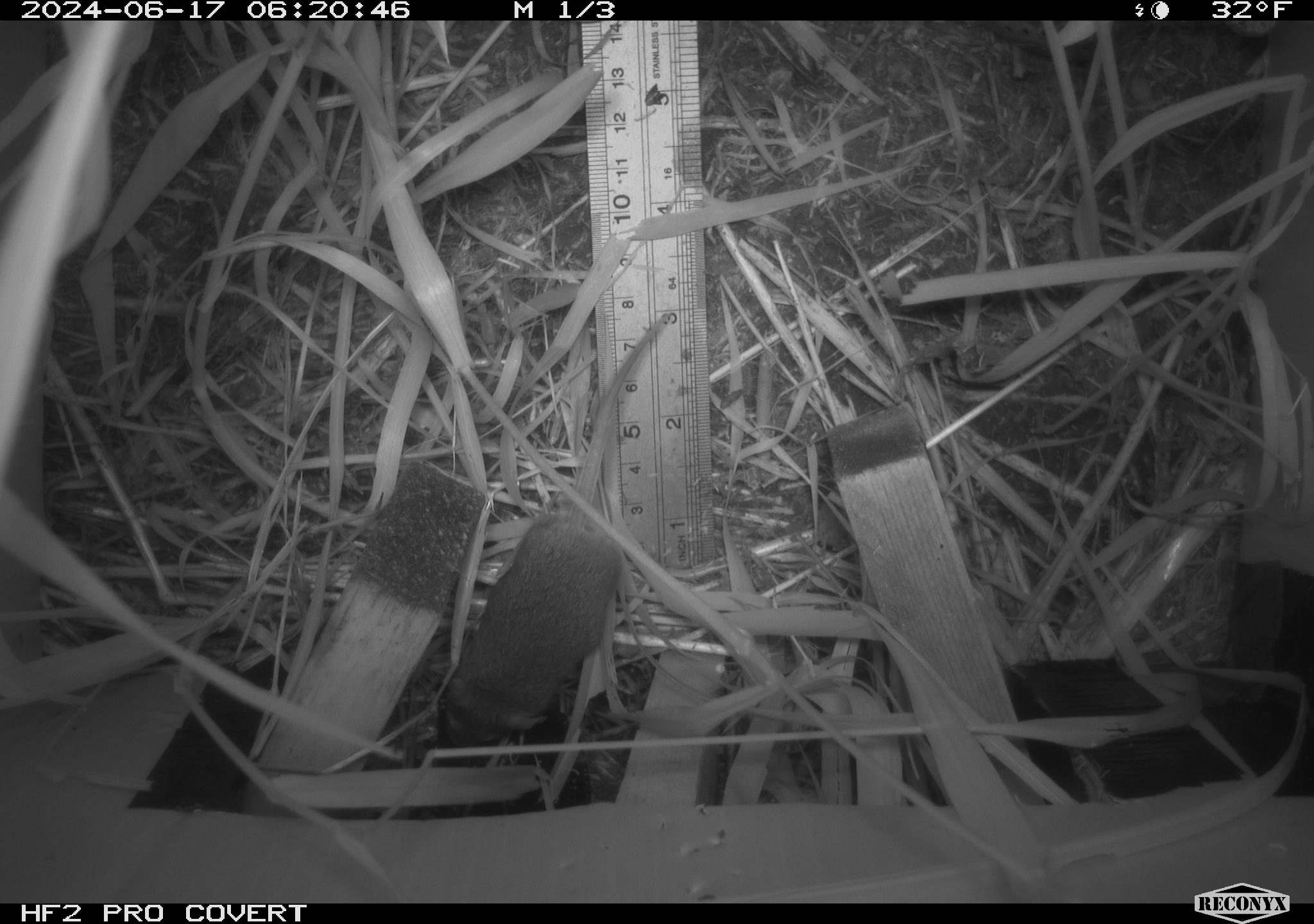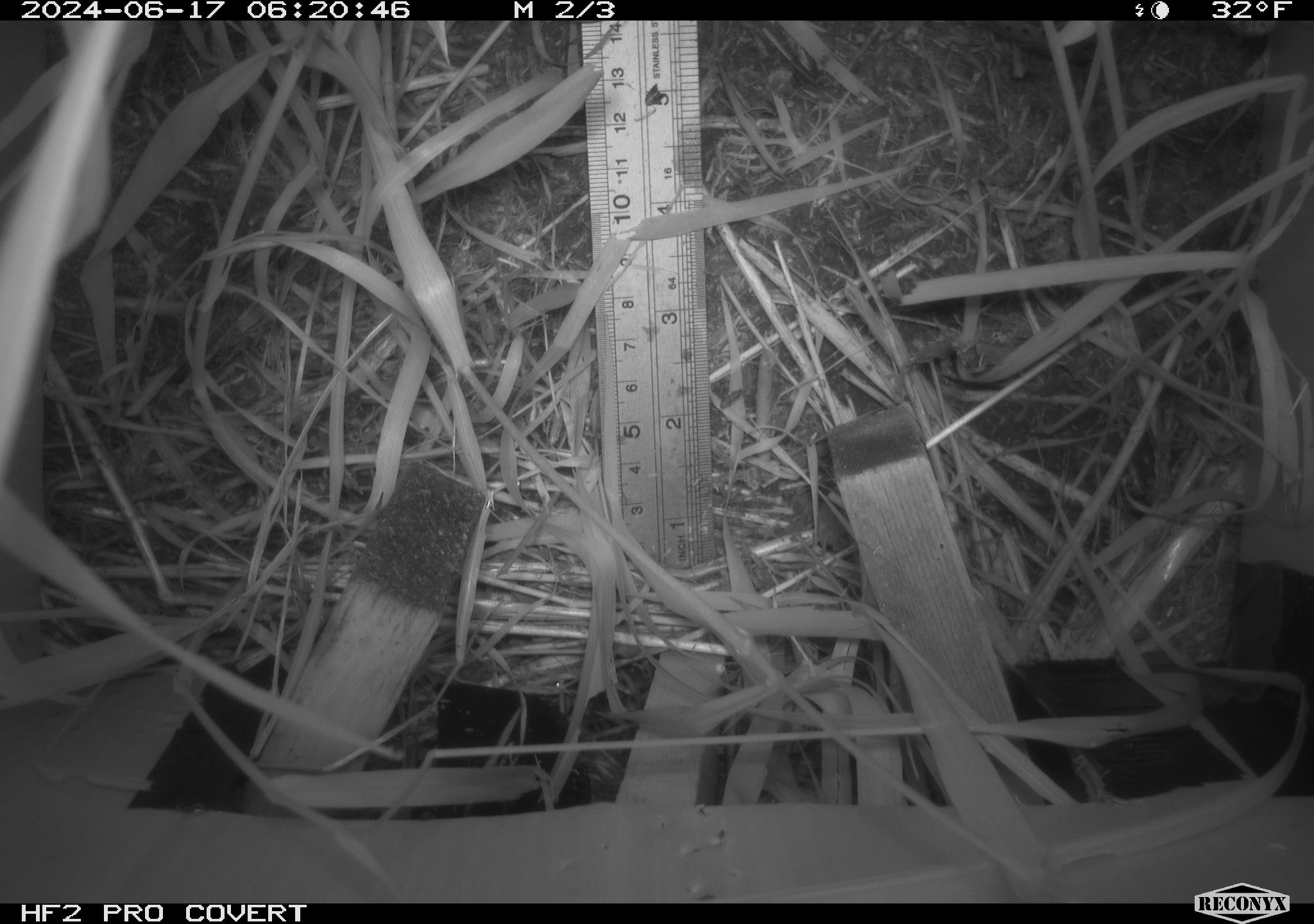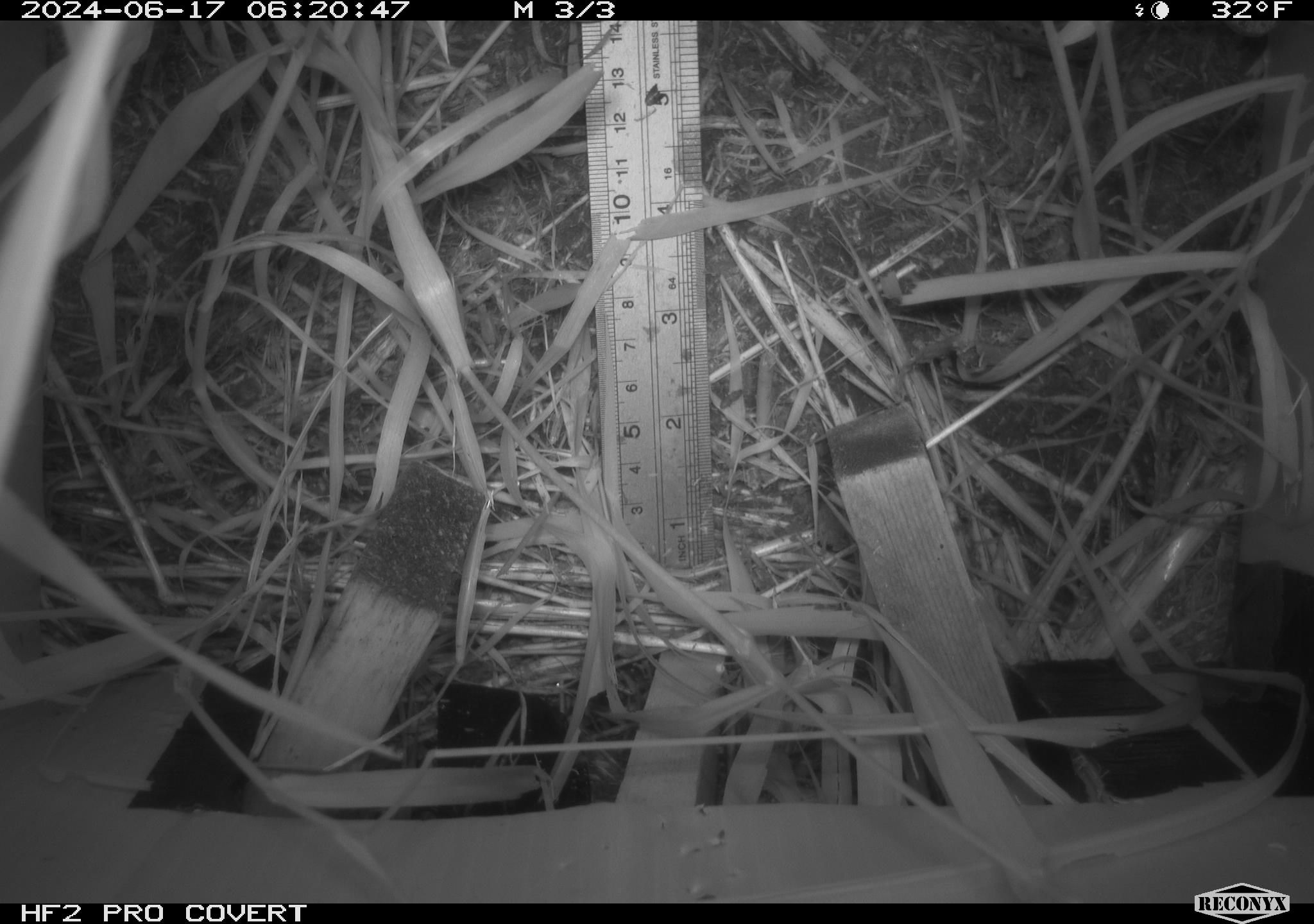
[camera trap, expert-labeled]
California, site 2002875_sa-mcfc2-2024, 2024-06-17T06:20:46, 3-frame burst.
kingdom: Animalia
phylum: Chordata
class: Mammalia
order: Rodentia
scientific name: Rodentia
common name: rodent